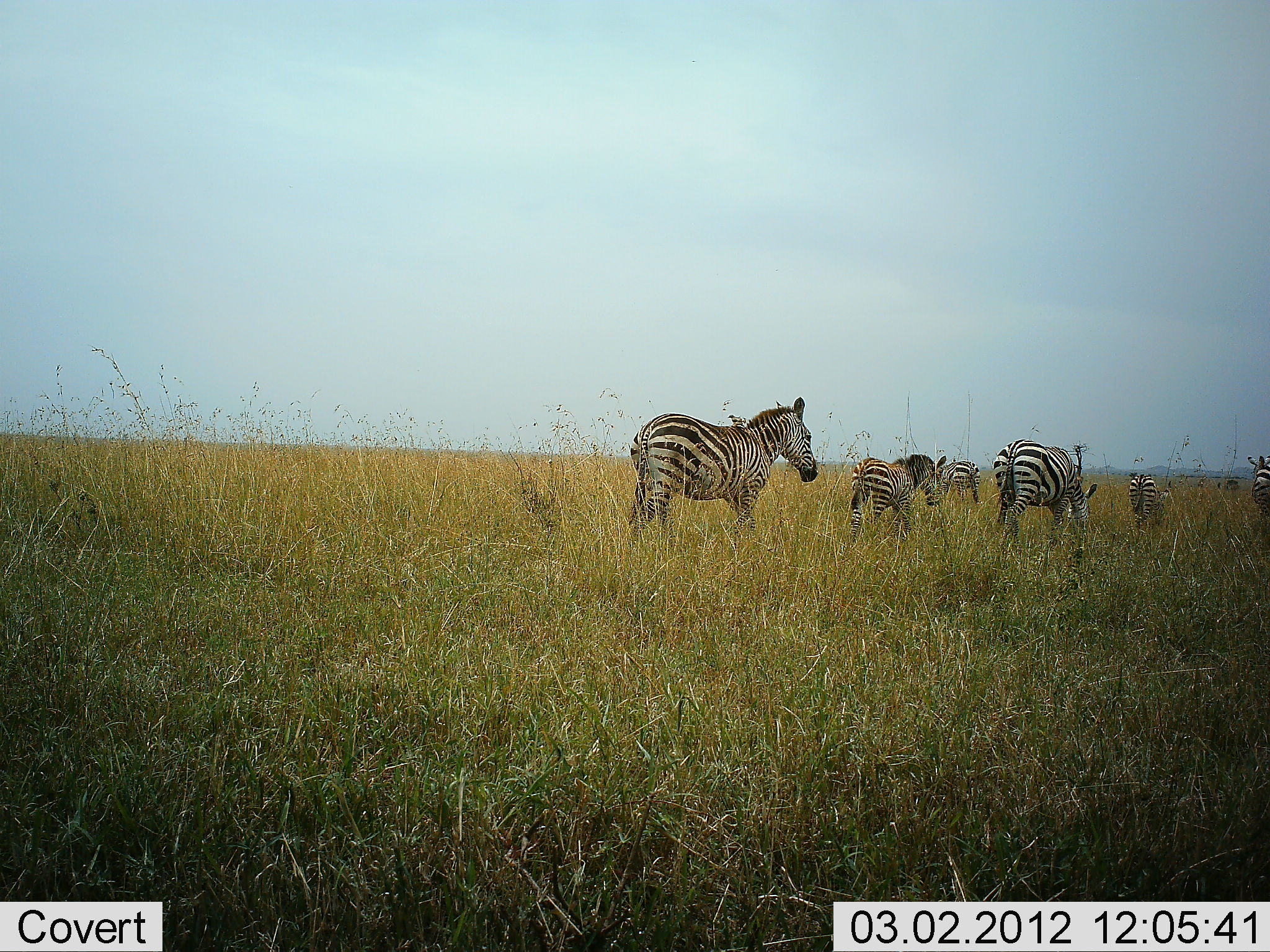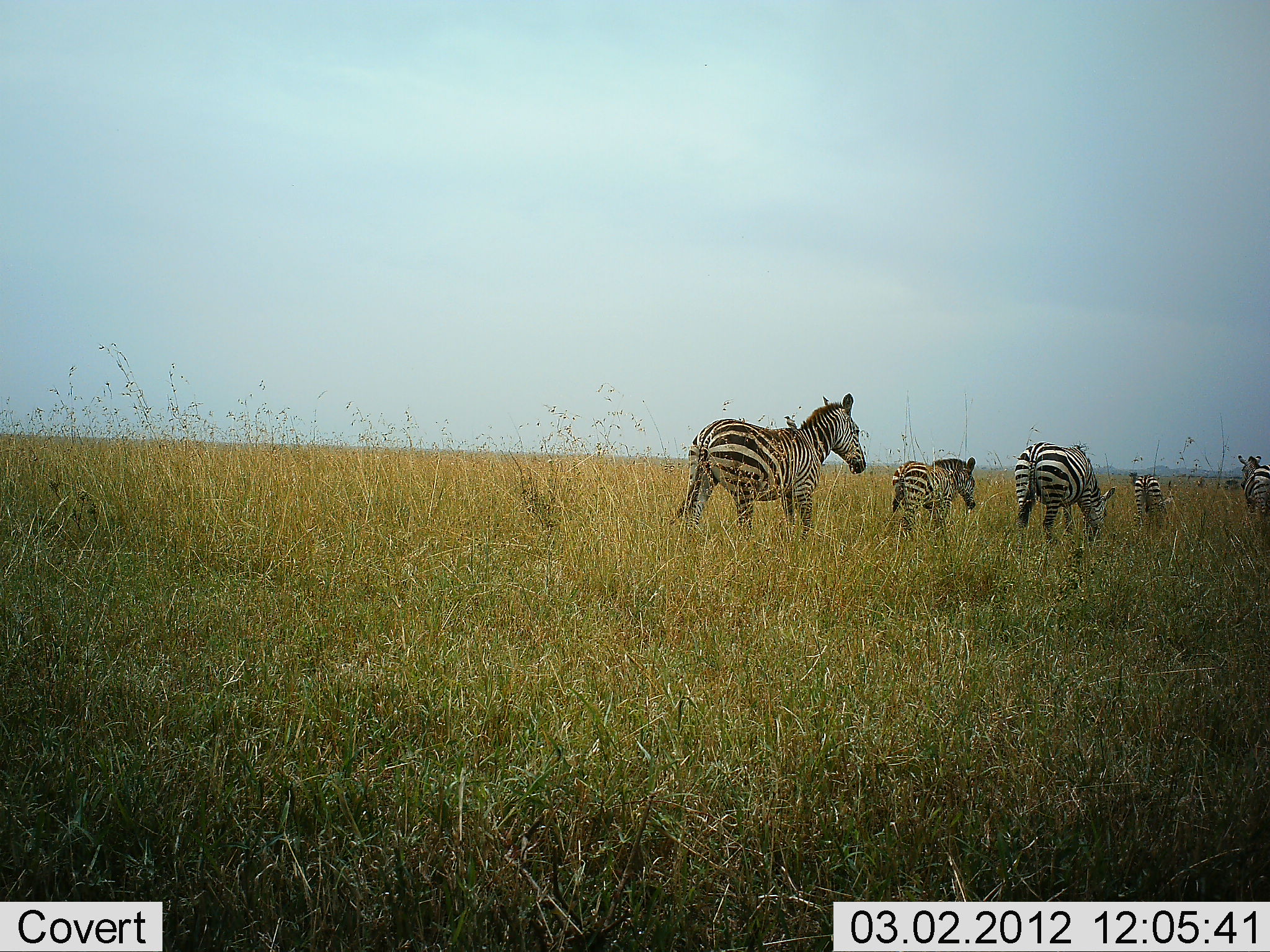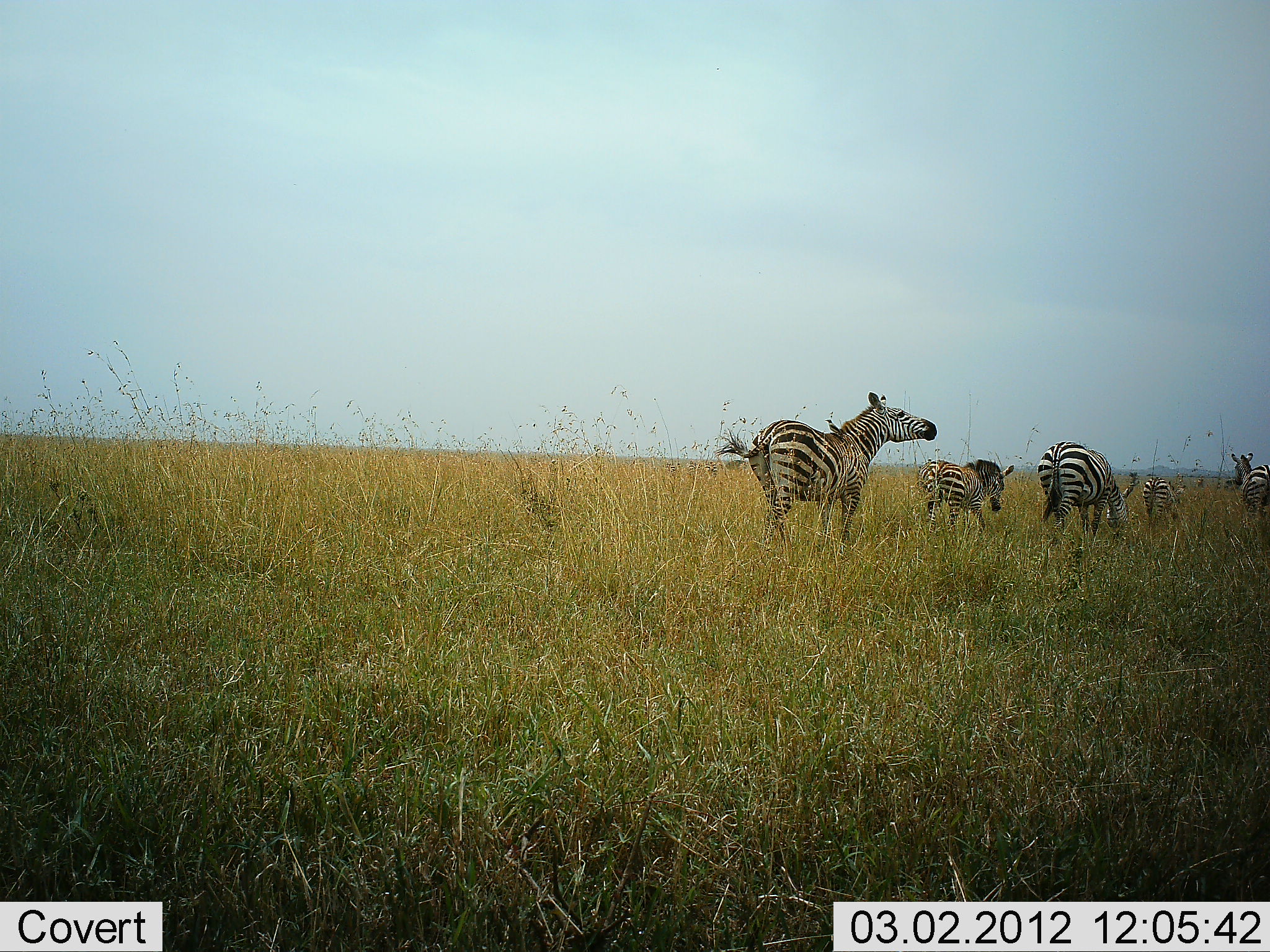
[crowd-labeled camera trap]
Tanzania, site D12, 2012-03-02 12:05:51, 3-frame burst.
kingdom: Animalia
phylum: Chordata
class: Mammalia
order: Perissodactyla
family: Equidae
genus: Equus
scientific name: Equus quagga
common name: plains zebra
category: zebra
Zebra (plains zebra) (Equus quagga), count 6. Behavior (volunteer vote fractions): standing 0%, resting 0%, moving 92%, interacting 0%. Young present (vote fraction): 69%. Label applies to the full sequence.